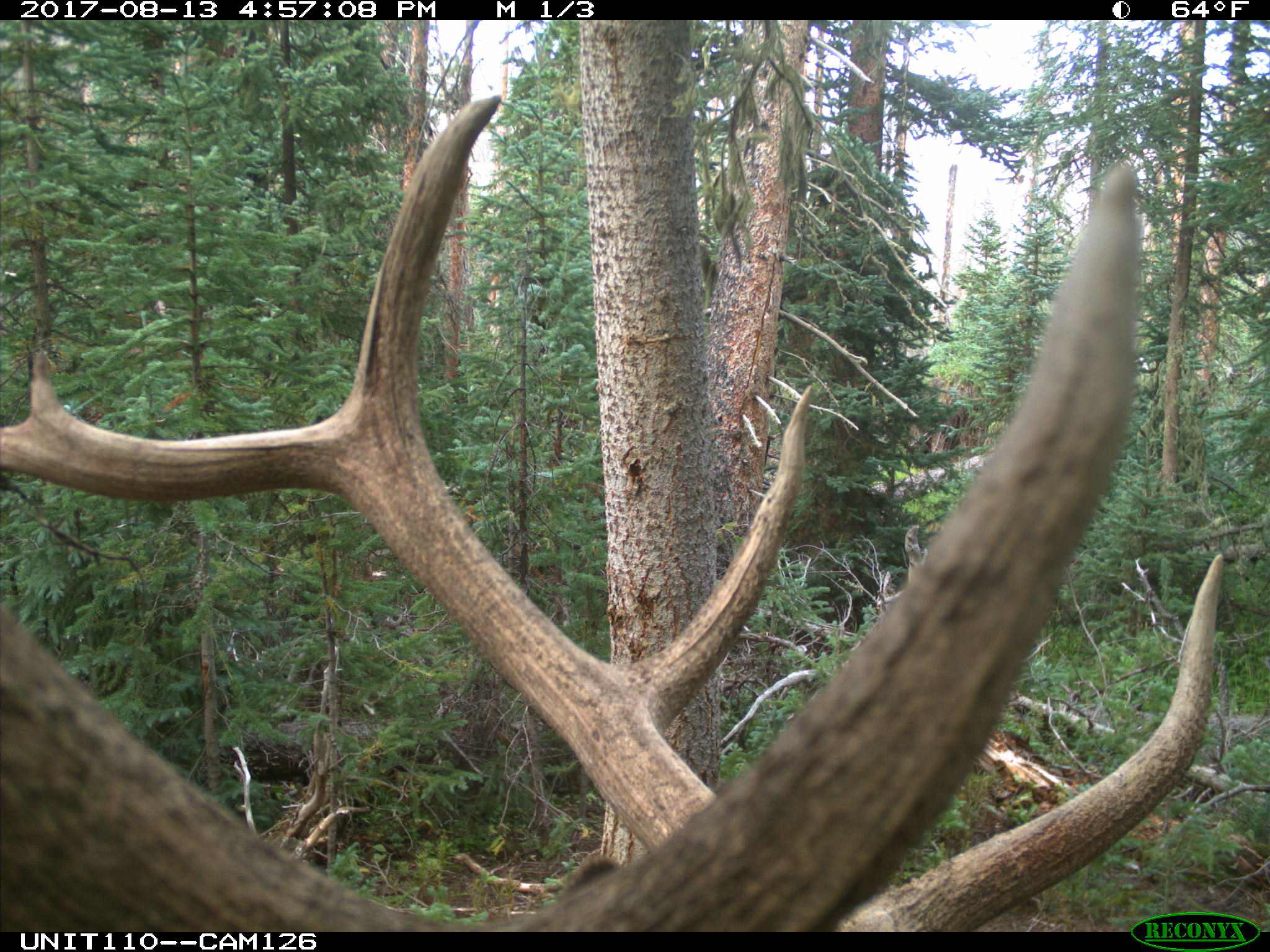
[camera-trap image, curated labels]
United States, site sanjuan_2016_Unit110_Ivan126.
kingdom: Animalia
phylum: Chordata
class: Mammalia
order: Artiodactyla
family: Cervidae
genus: Cervus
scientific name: Cervus elaphus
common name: red deer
Cervus elaphus (red deer).